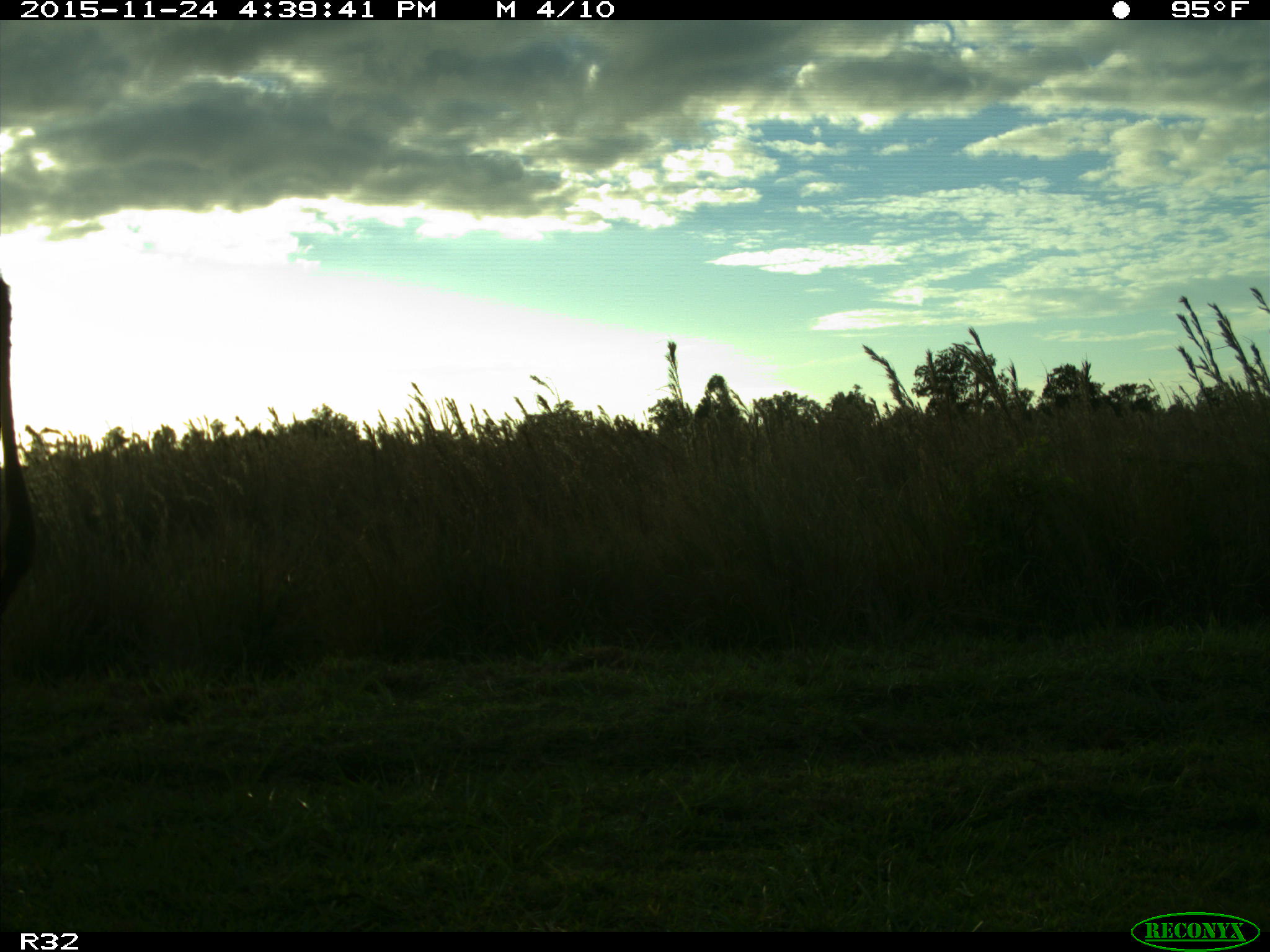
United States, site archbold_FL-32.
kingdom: Animalia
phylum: Chordata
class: Mammalia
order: Artiodactyla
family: Bovidae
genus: Bos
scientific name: Bos taurus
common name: domestic cow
Bos taurus (domestic cow).